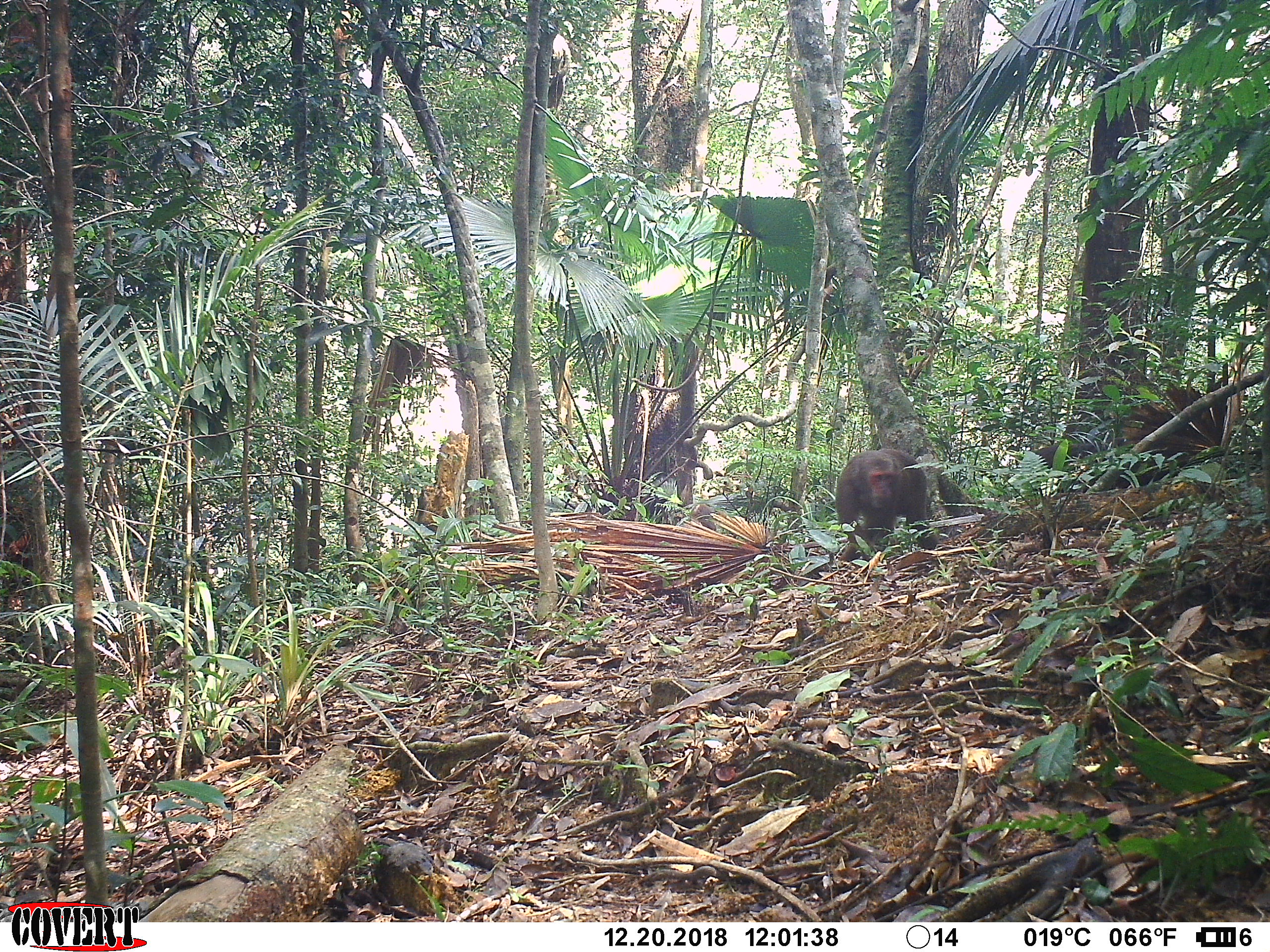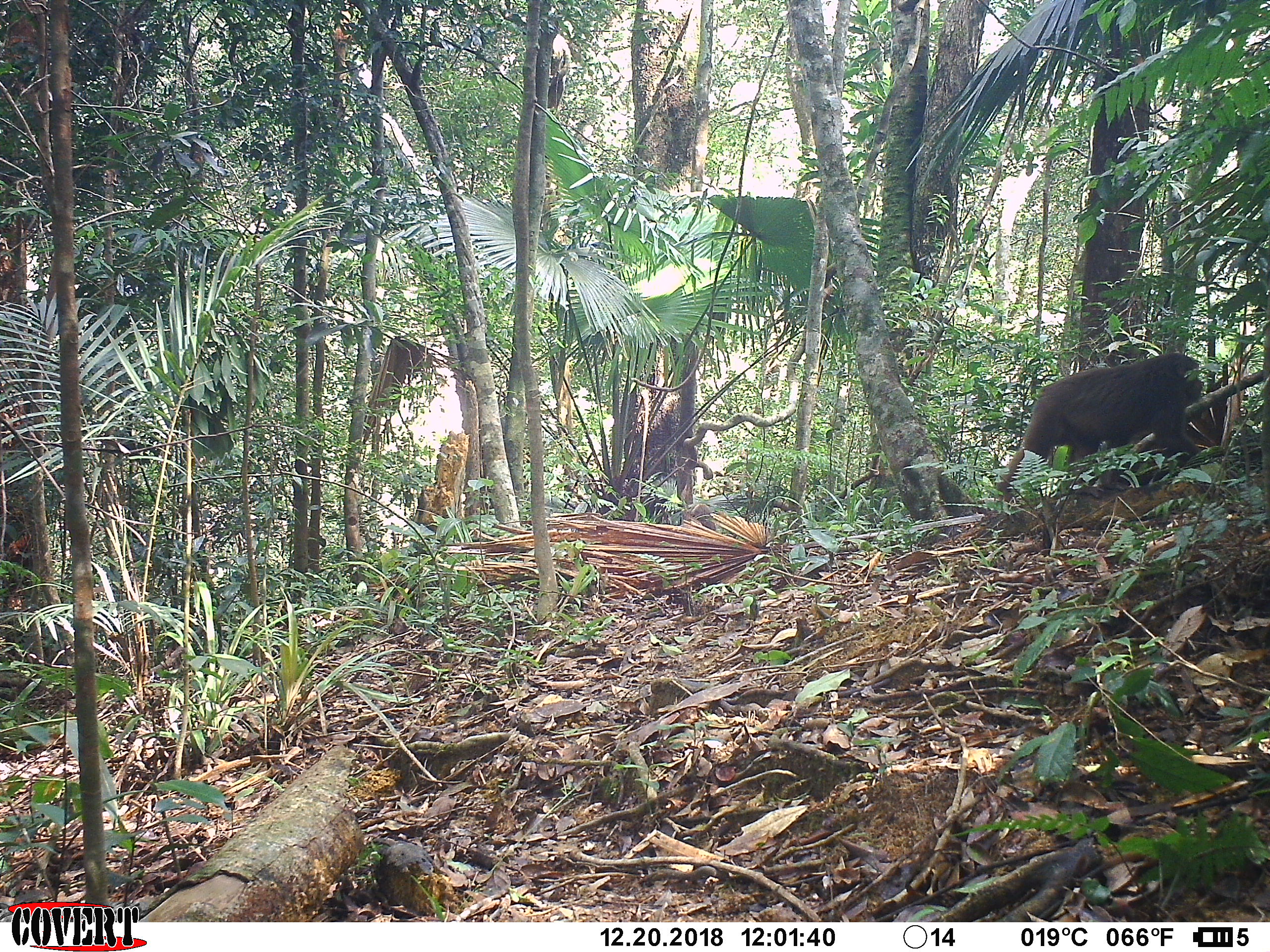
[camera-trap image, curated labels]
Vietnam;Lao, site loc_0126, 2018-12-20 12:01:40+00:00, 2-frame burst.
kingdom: Animalia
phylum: Chordata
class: Mammalia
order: Primates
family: Cercopithecidae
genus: Macaca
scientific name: Macaca arctoides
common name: stump-tailed macaque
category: stump tailed macaque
Stump tailed macaque (stump-tailed macaque) (Macaca arctoides). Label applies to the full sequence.